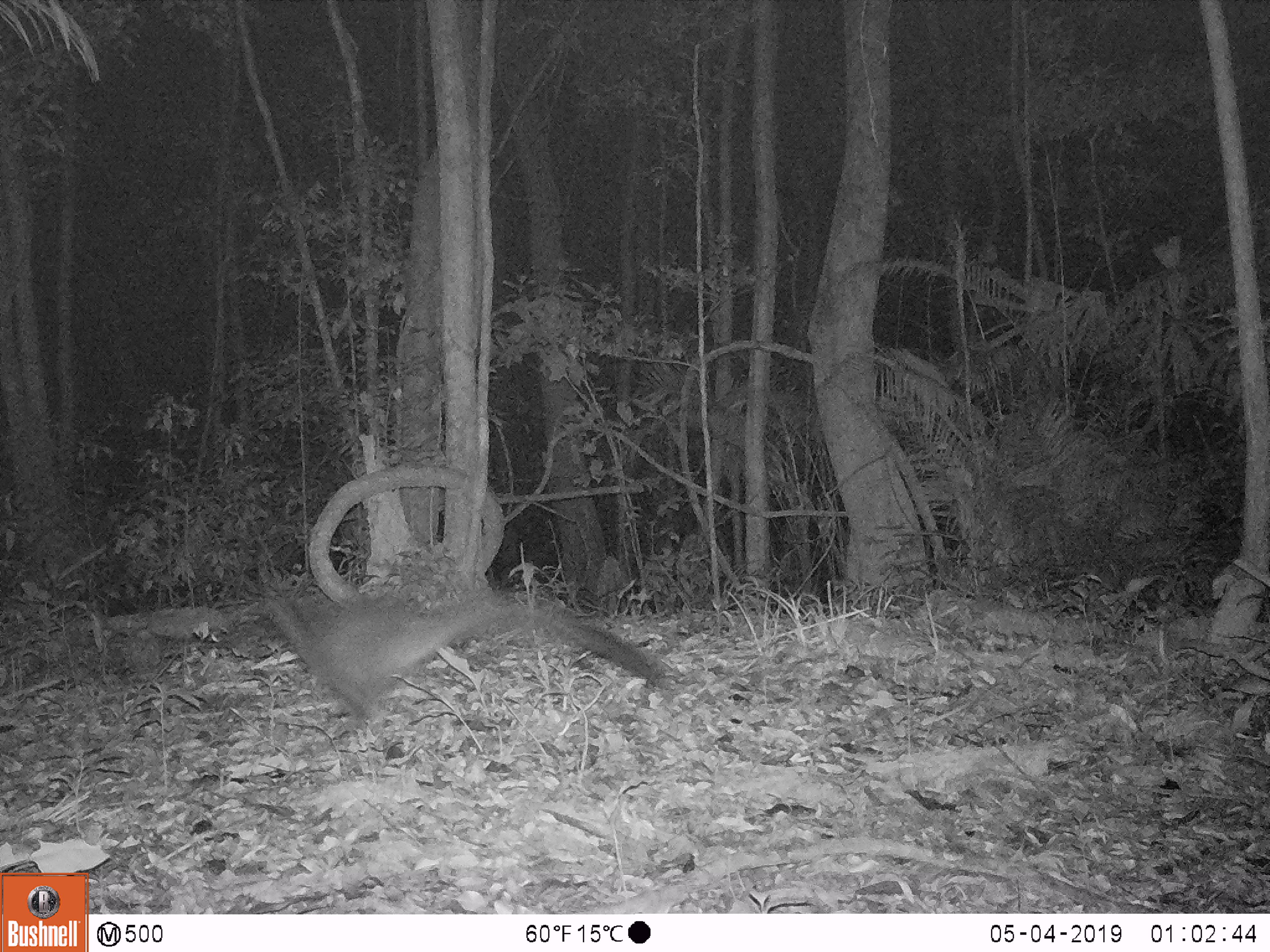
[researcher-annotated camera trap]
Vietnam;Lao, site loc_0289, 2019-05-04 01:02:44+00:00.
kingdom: Animalia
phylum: Chordata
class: Mammalia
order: Carnivora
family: Viverridae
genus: Paguma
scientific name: Paguma larvata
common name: masked palm civet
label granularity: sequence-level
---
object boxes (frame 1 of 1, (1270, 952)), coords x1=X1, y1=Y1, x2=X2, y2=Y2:
masked palm civet: x1=252, y1=591, x2=668, y2=727